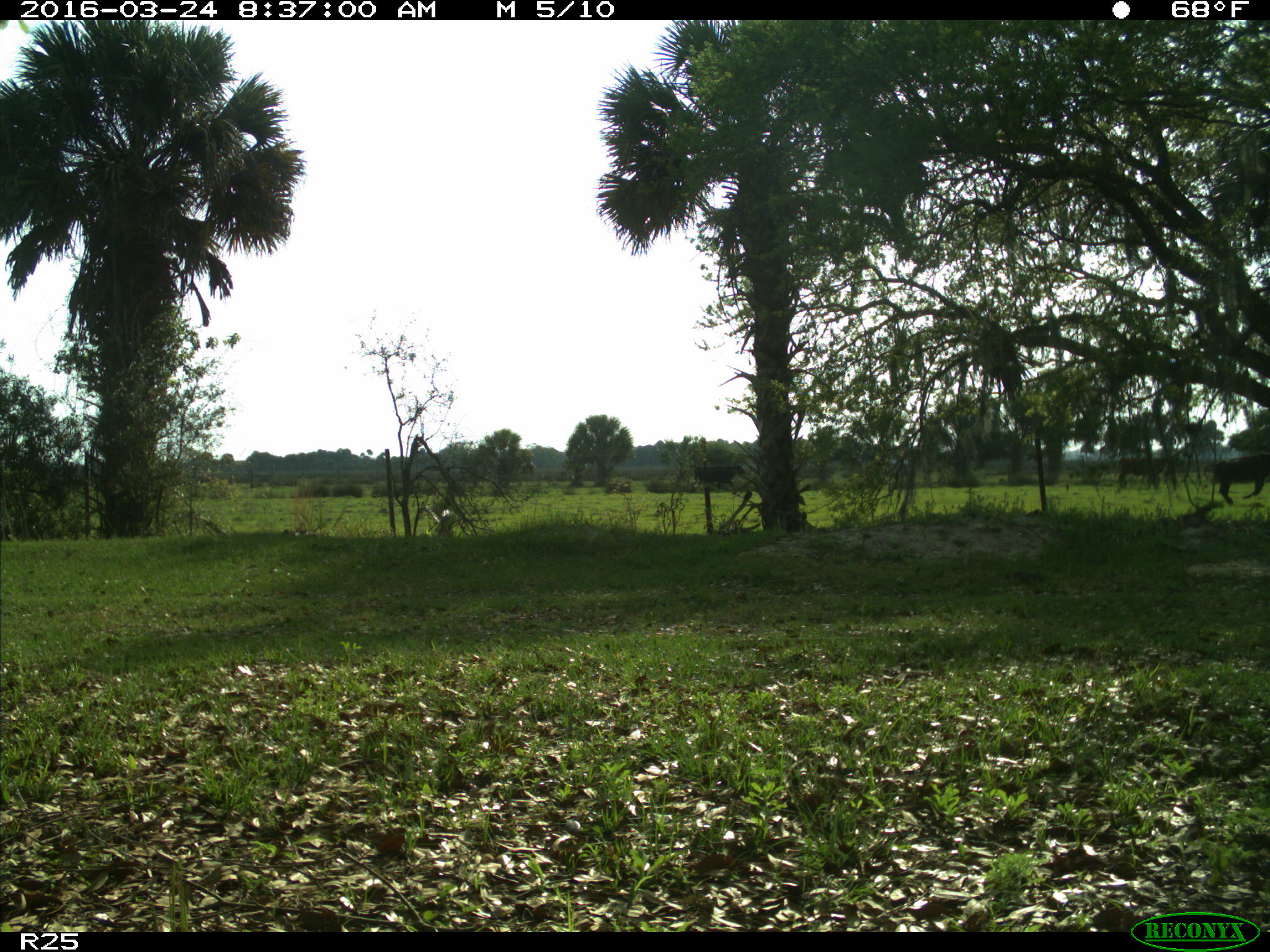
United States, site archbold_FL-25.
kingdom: Animalia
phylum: Chordata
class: Mammalia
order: Artiodactyla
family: Bovidae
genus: Bos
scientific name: Bos taurus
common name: domestic cow